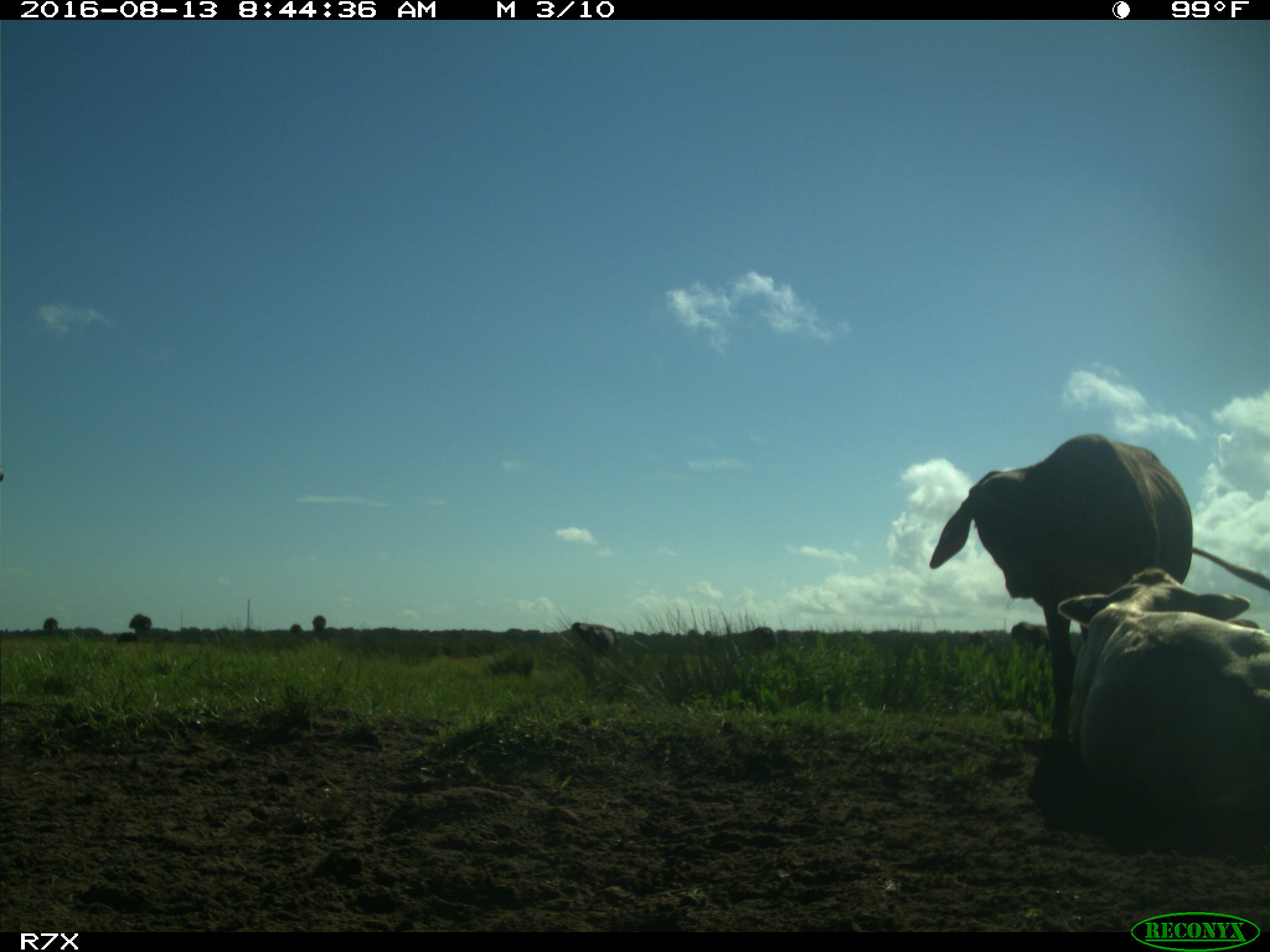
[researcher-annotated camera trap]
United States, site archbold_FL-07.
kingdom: Animalia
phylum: Chordata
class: Mammalia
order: Artiodactyla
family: Bovidae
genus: Bos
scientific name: Bos taurus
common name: domestic cow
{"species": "Bos taurus (domestic cow)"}